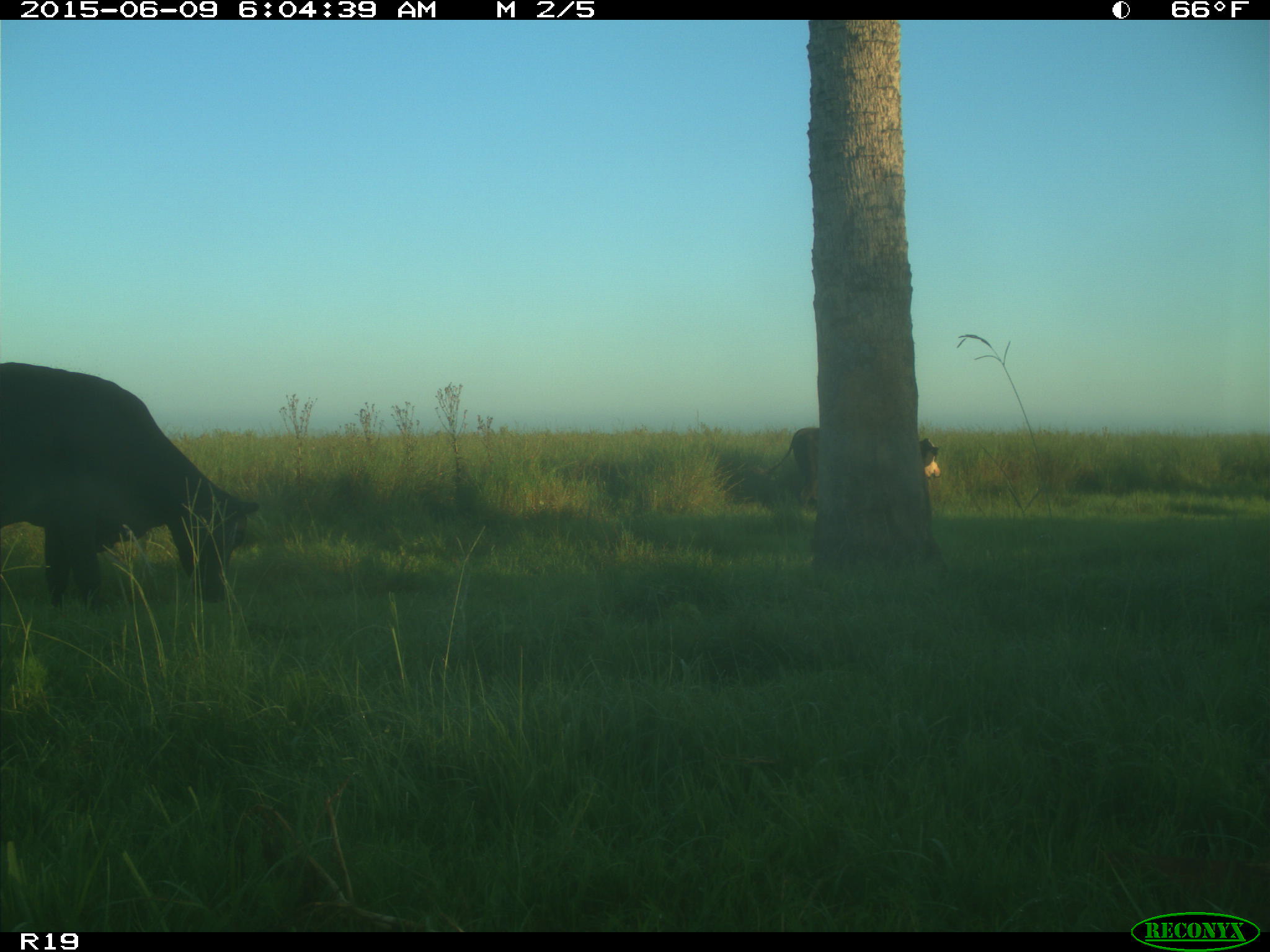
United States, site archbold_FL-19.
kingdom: Animalia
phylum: Chordata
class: Mammalia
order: Artiodactyla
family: Bovidae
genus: Bos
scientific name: Bos taurus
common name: domestic cow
Bos taurus (domestic cow).